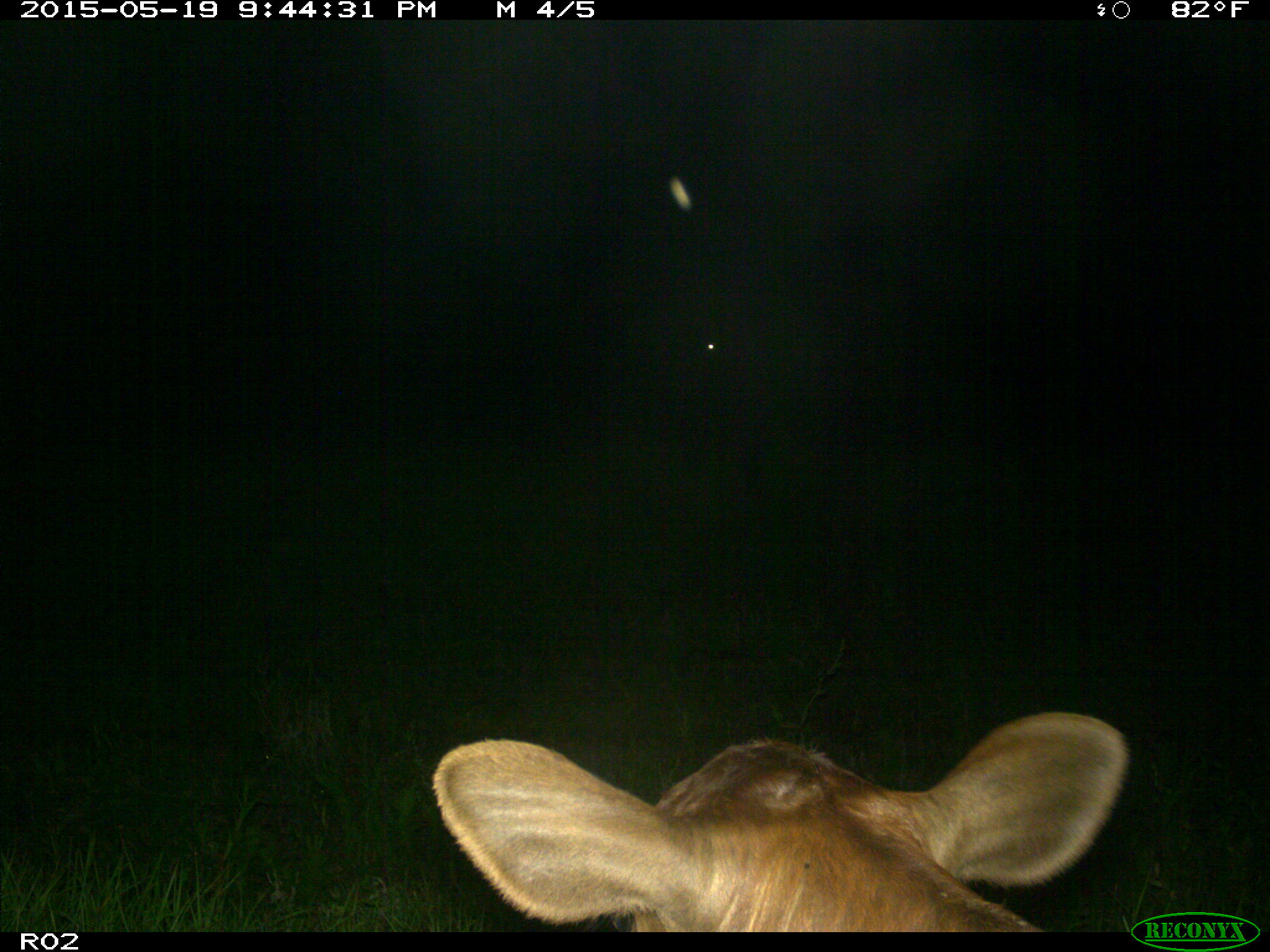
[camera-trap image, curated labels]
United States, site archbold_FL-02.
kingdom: Animalia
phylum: Chordata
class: Mammalia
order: Artiodactyla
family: Bovidae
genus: Bos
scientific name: Bos taurus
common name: domestic cow